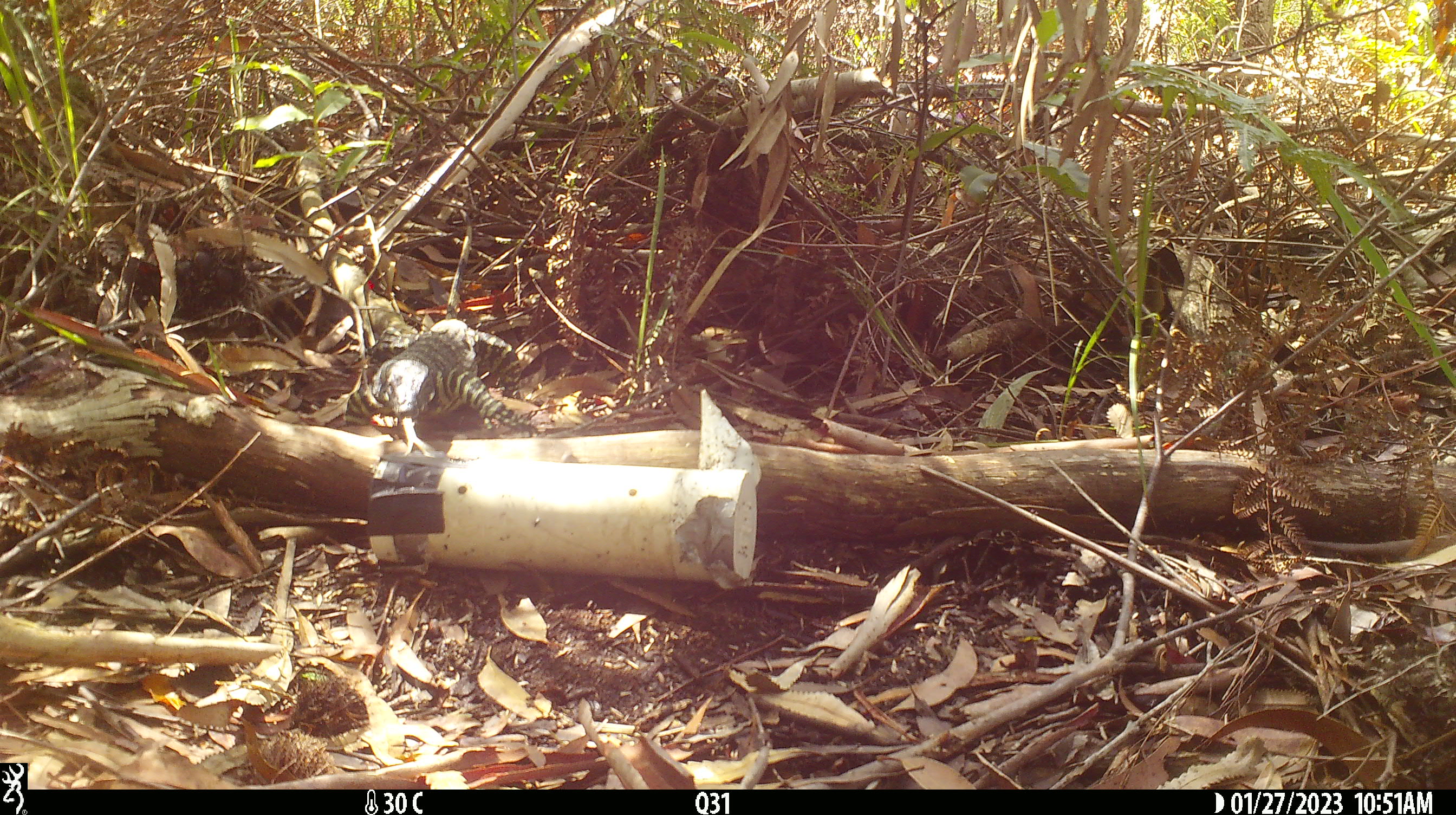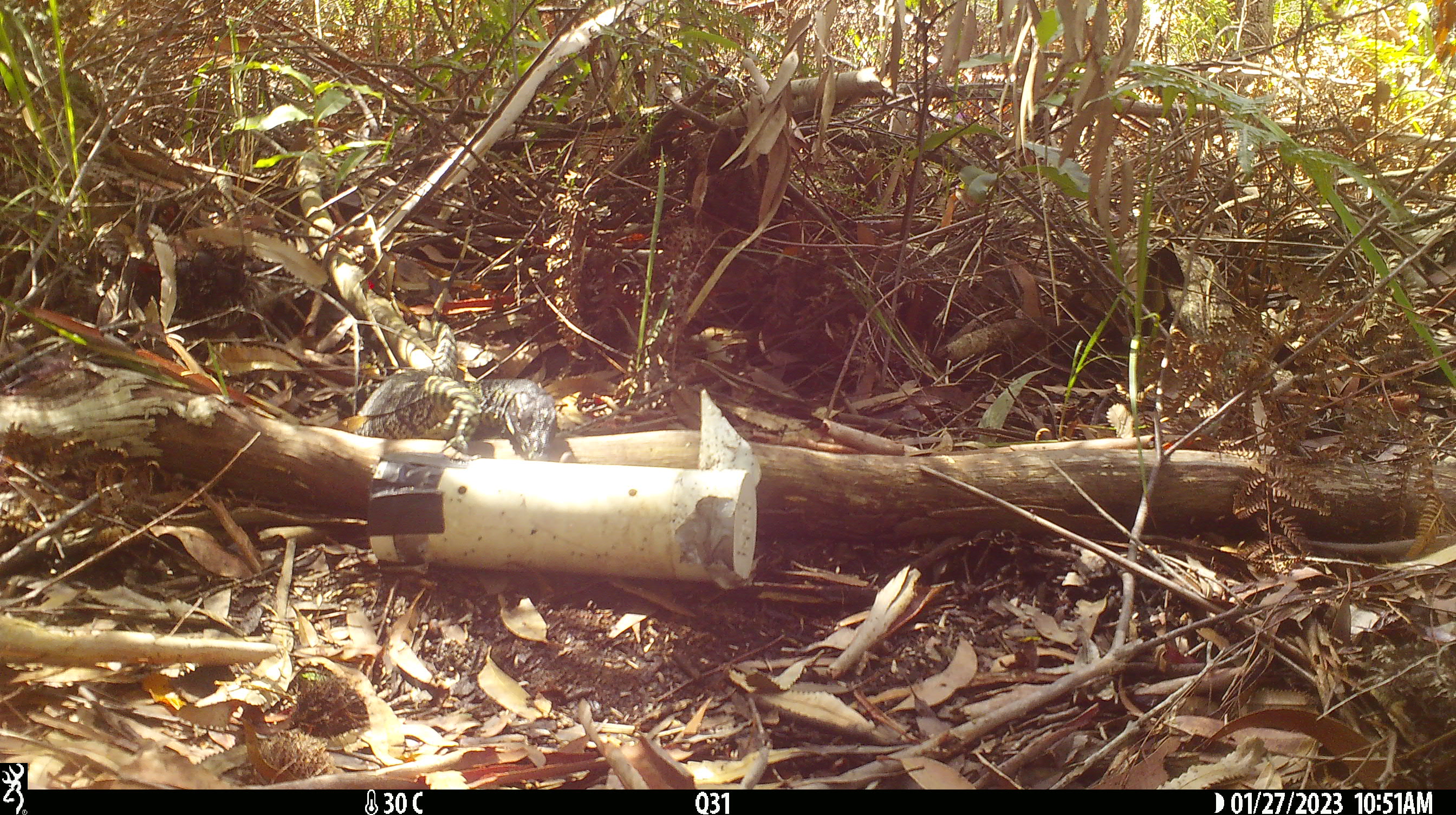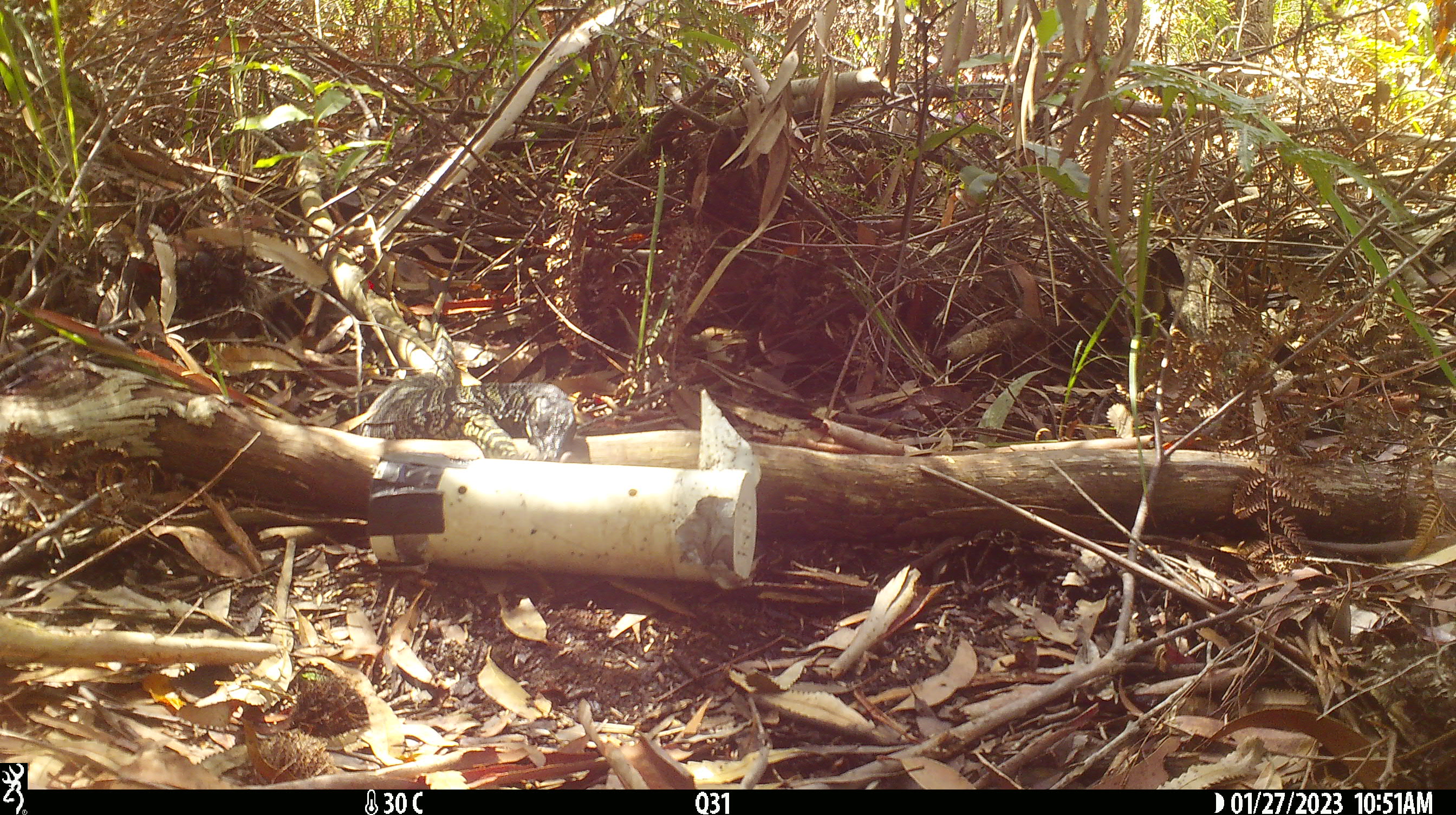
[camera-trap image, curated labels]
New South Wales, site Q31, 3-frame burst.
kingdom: Animalia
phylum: Chordata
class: Reptilia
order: Squamata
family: Varanidae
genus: Varanus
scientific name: Varanus varius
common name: lace monitor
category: goanna